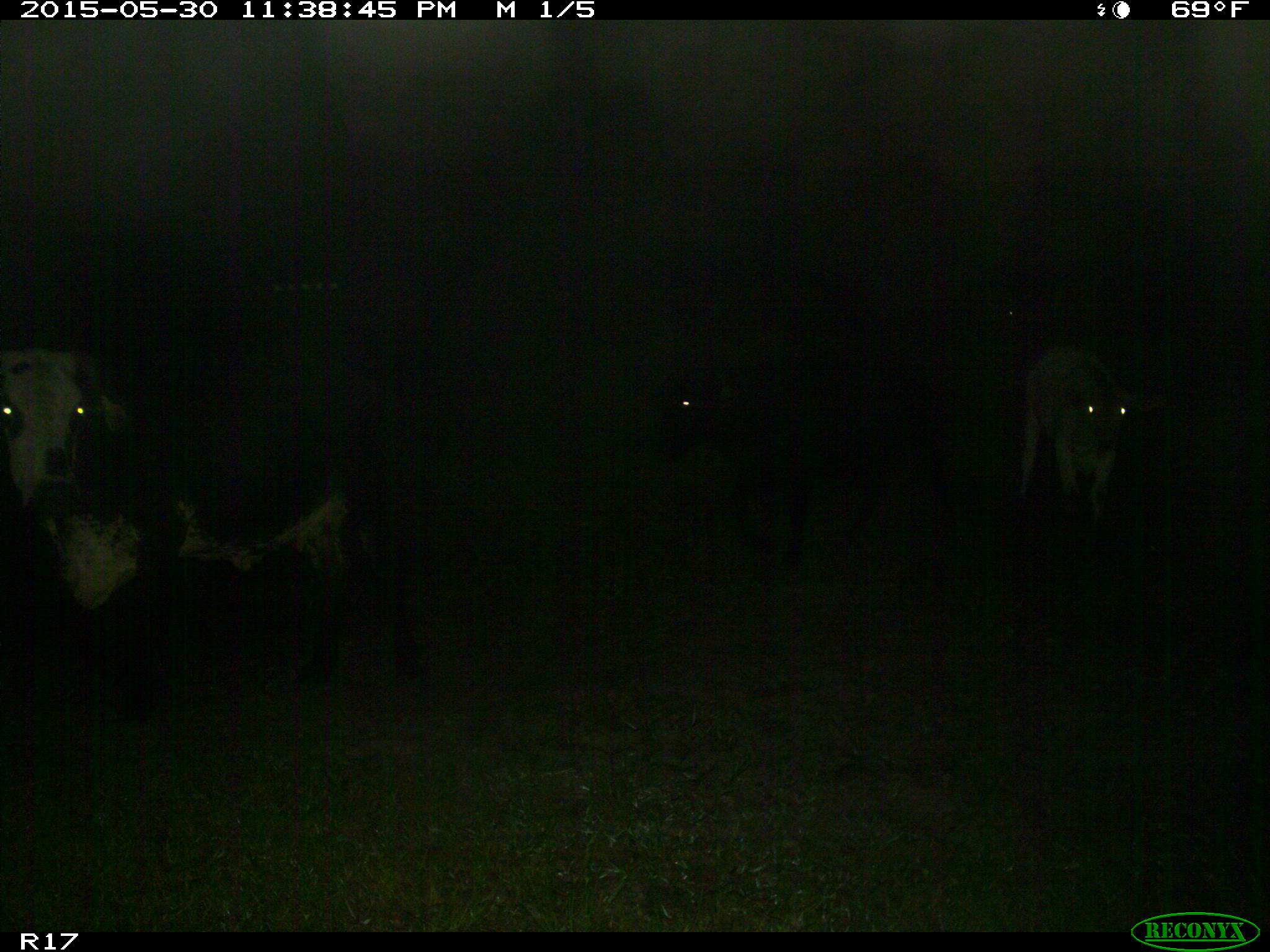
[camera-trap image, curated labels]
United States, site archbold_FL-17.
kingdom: Animalia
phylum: Chordata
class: Mammalia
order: Artiodactyla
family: Bovidae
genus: Bos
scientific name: Bos taurus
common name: domestic cow